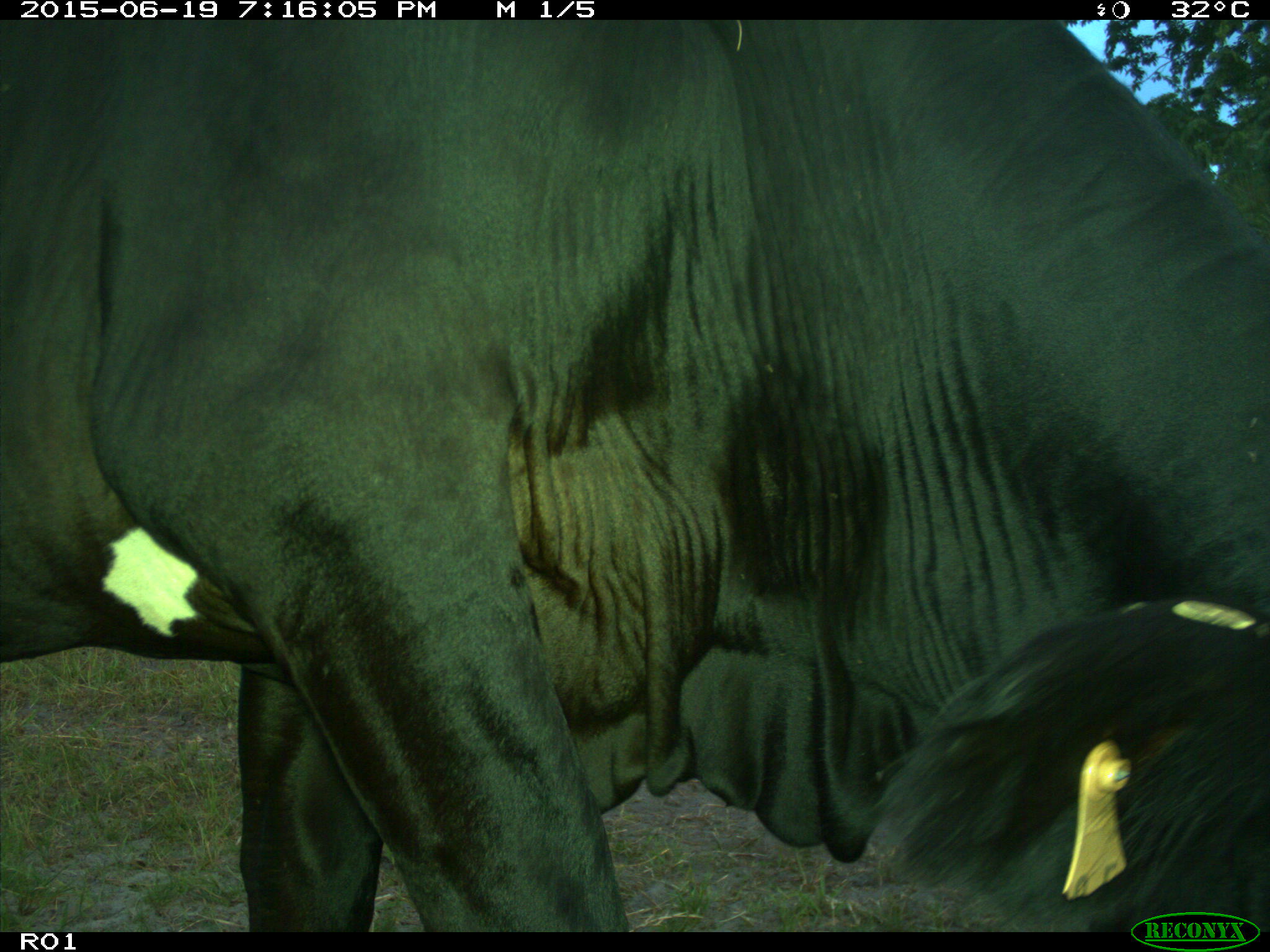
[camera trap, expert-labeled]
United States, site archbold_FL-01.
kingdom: Animalia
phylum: Chordata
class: Mammalia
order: Artiodactyla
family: Bovidae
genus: Bos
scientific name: Bos taurus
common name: domestic cow